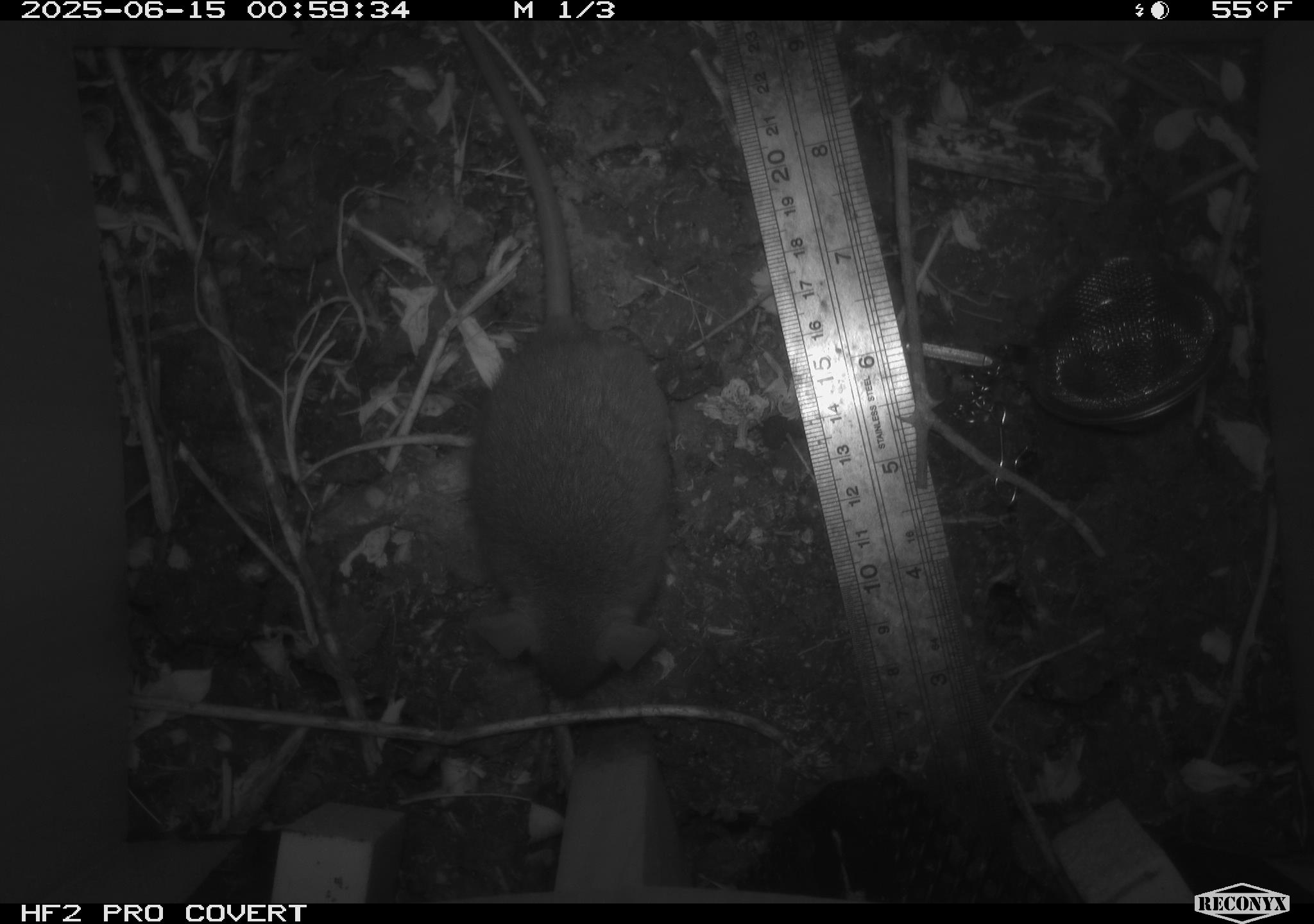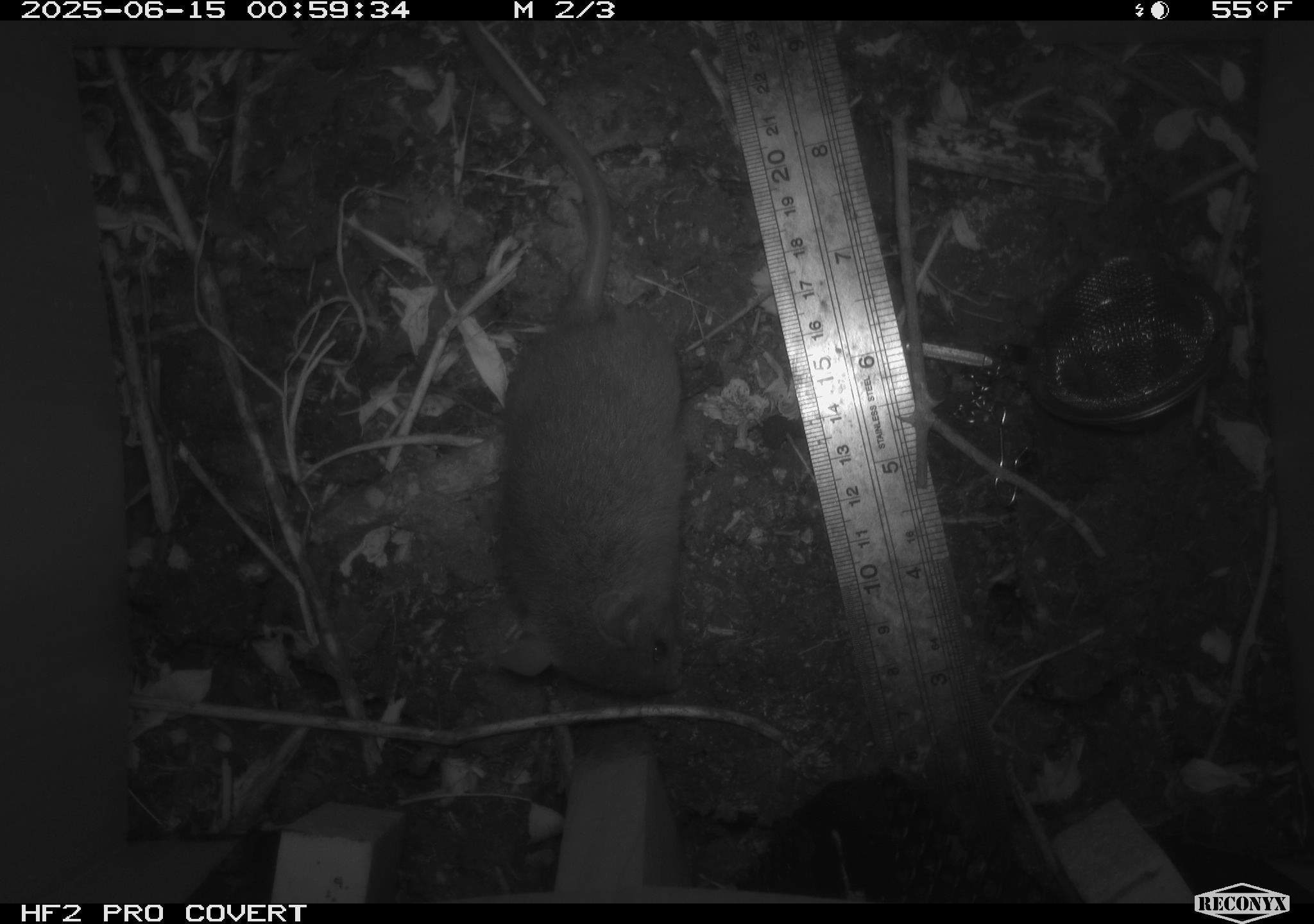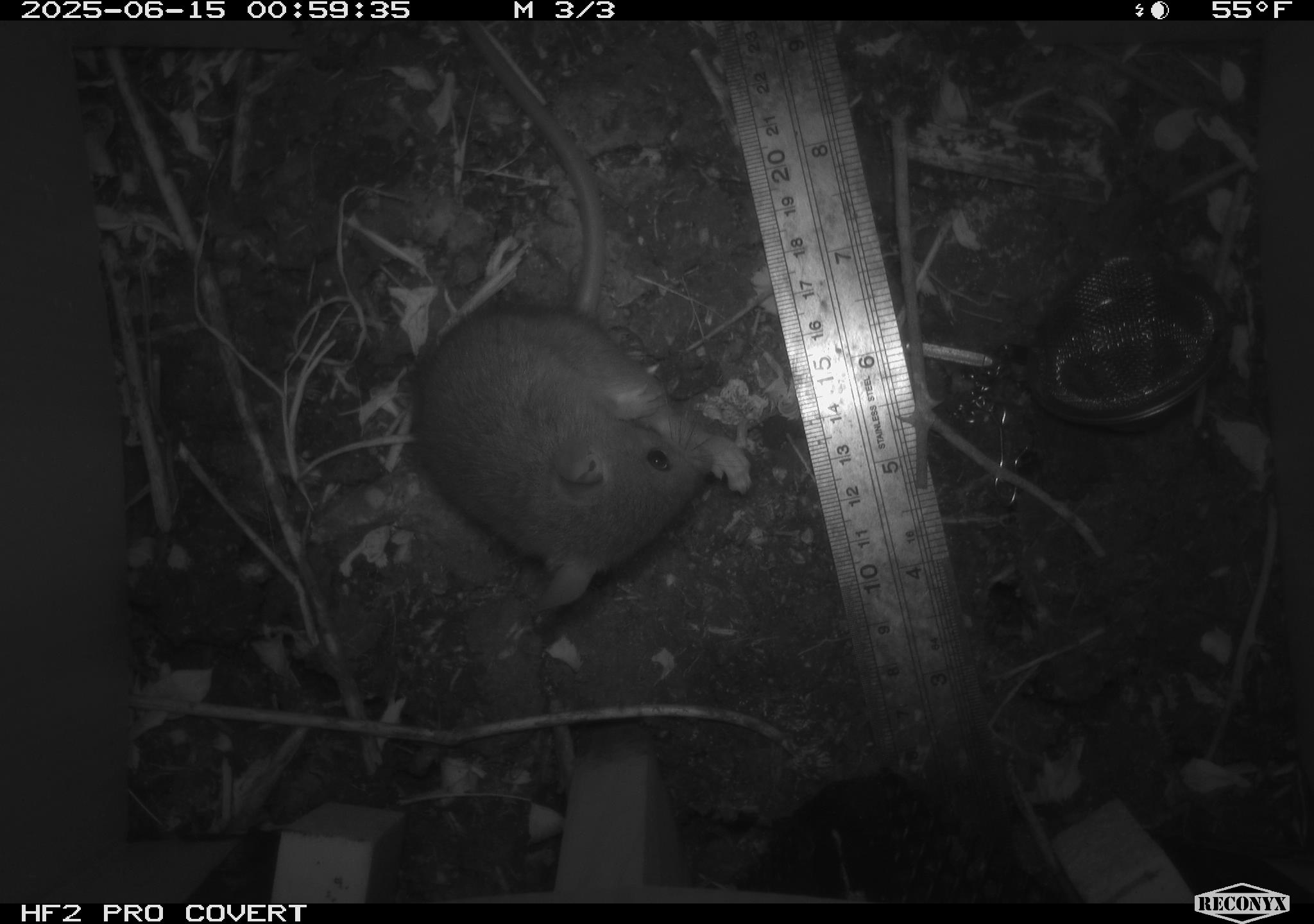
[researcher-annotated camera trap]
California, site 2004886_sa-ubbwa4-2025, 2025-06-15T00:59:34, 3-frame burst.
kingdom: Animalia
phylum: Chordata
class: Mammalia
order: Rodentia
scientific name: Rodentia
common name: rodent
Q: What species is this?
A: Rodent (Rodentia).